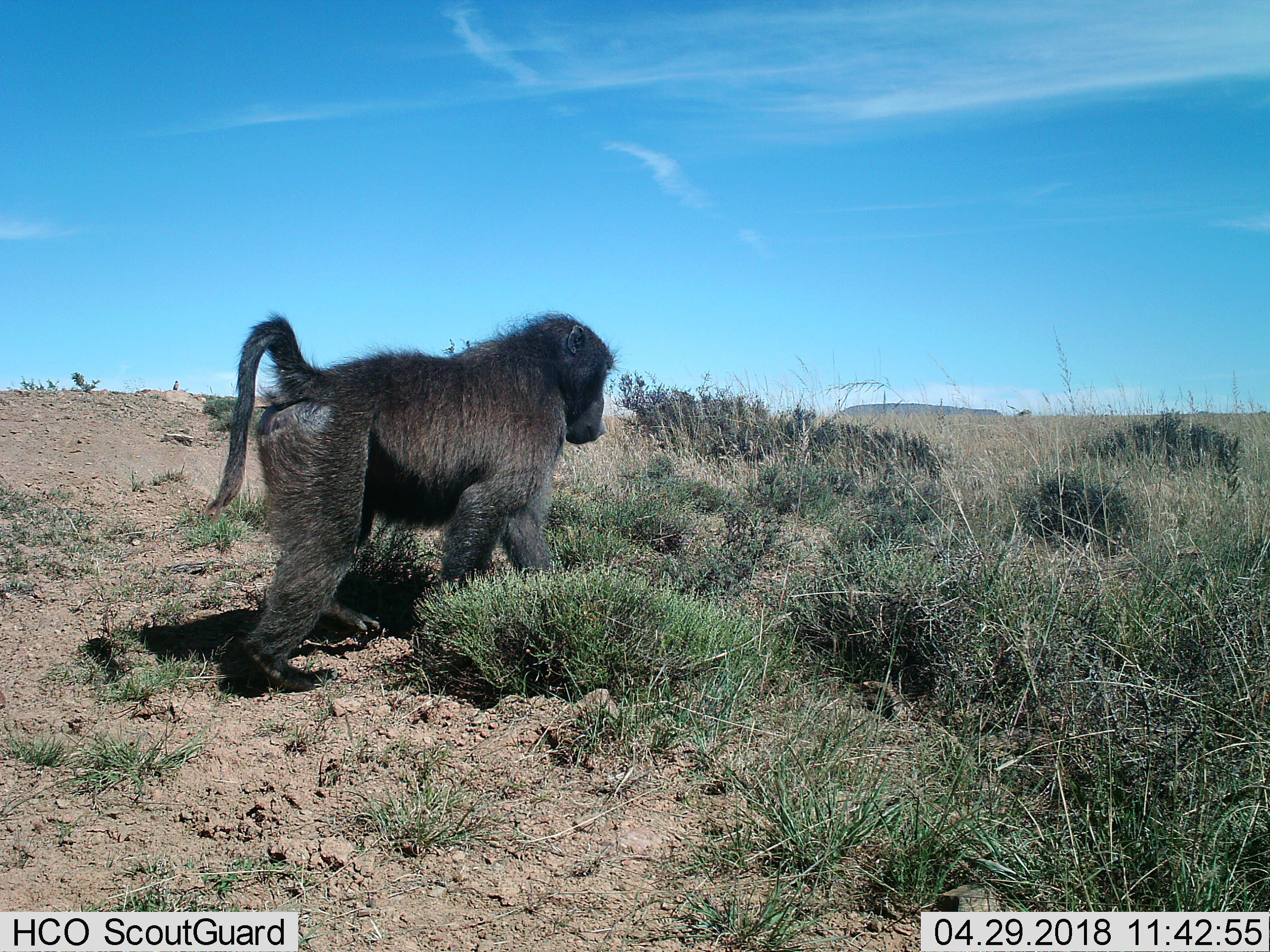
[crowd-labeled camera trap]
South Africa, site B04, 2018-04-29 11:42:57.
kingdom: Animalia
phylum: Chordata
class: Mammalia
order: Primates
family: Cercopithecidae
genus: Papio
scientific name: Papio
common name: baboon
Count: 1.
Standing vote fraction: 0%.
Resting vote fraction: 0%.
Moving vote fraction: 100%.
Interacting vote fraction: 0%.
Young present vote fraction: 0%.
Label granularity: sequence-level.